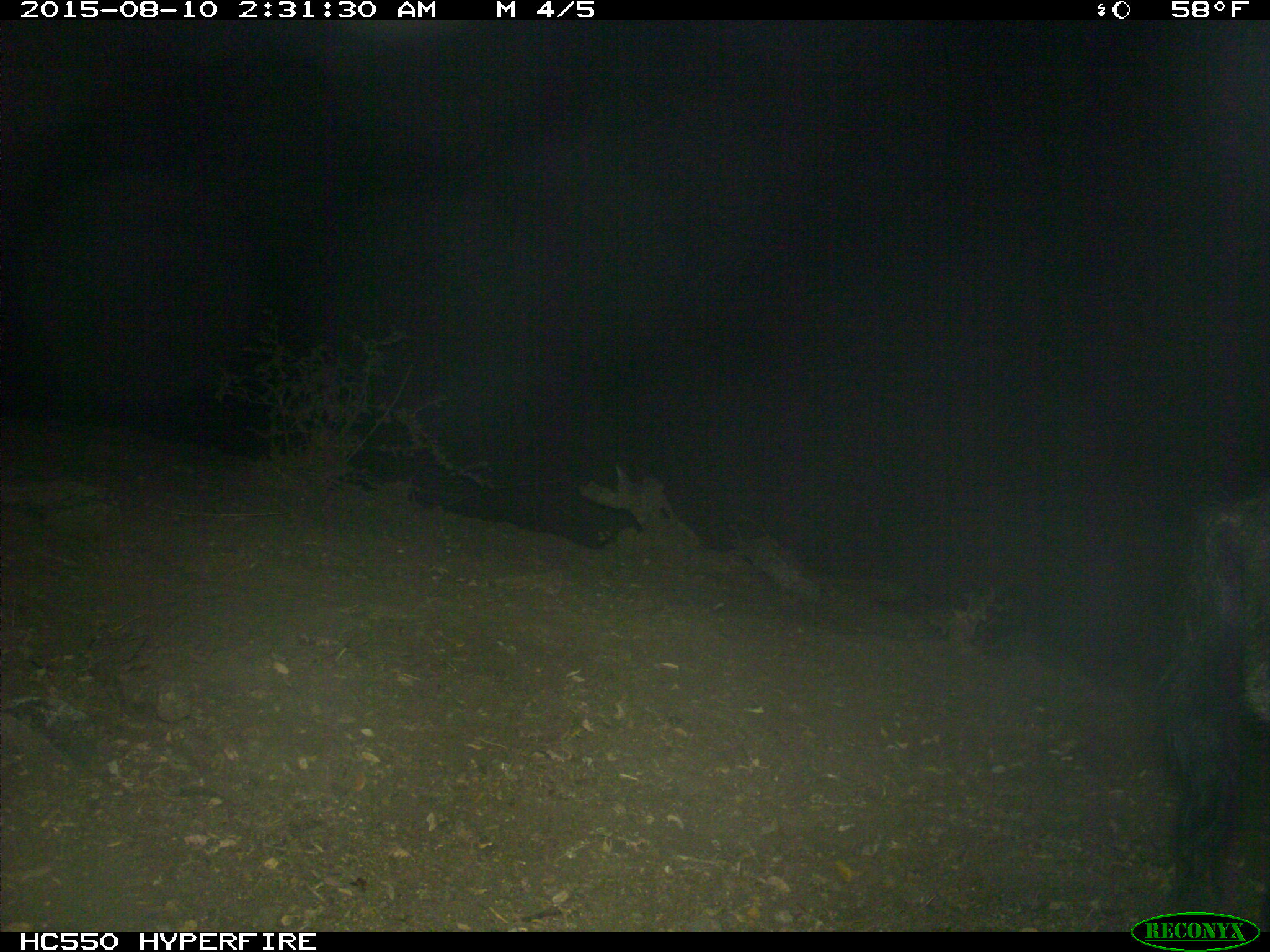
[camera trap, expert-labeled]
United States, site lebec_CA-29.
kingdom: Animalia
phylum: Chordata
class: Mammalia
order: Artiodactyla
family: Suidae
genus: Sus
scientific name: Sus scrofa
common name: wild boar